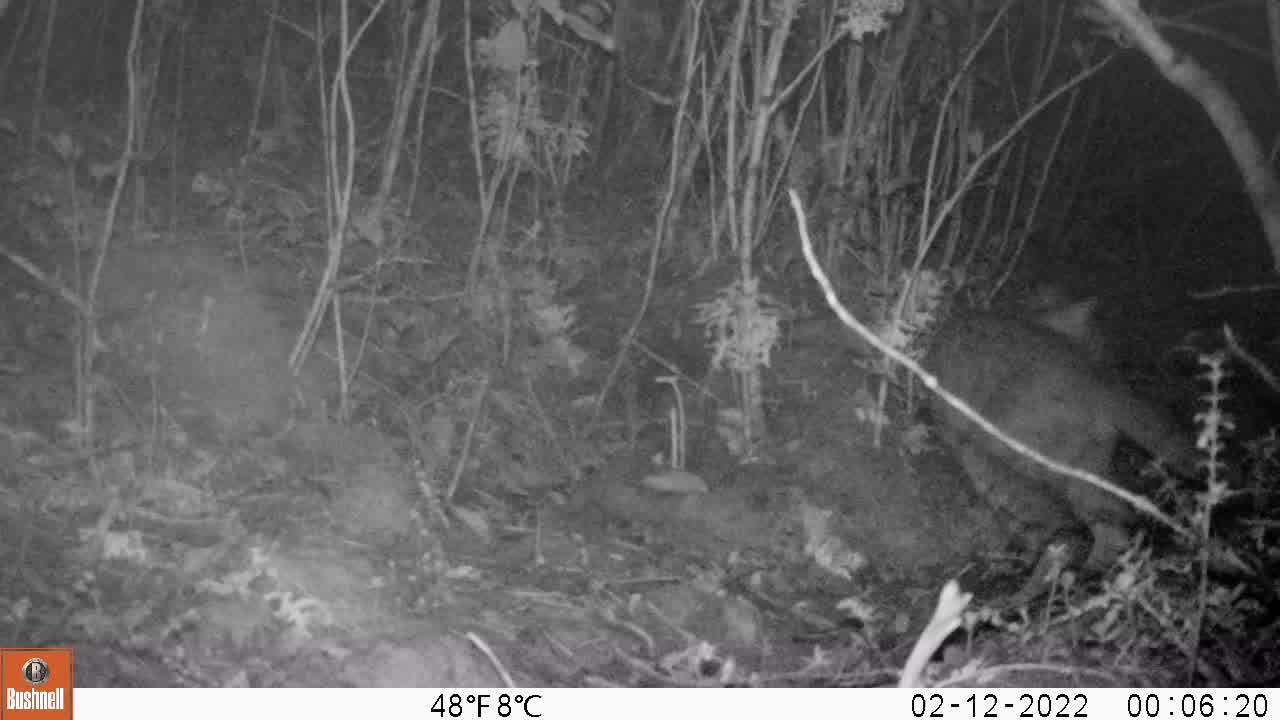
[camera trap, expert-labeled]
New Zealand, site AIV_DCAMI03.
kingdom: Animalia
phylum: Chordata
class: Mammalia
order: Carnivora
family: Felidae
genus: Felis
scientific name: Felis catus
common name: domestic cat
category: cat